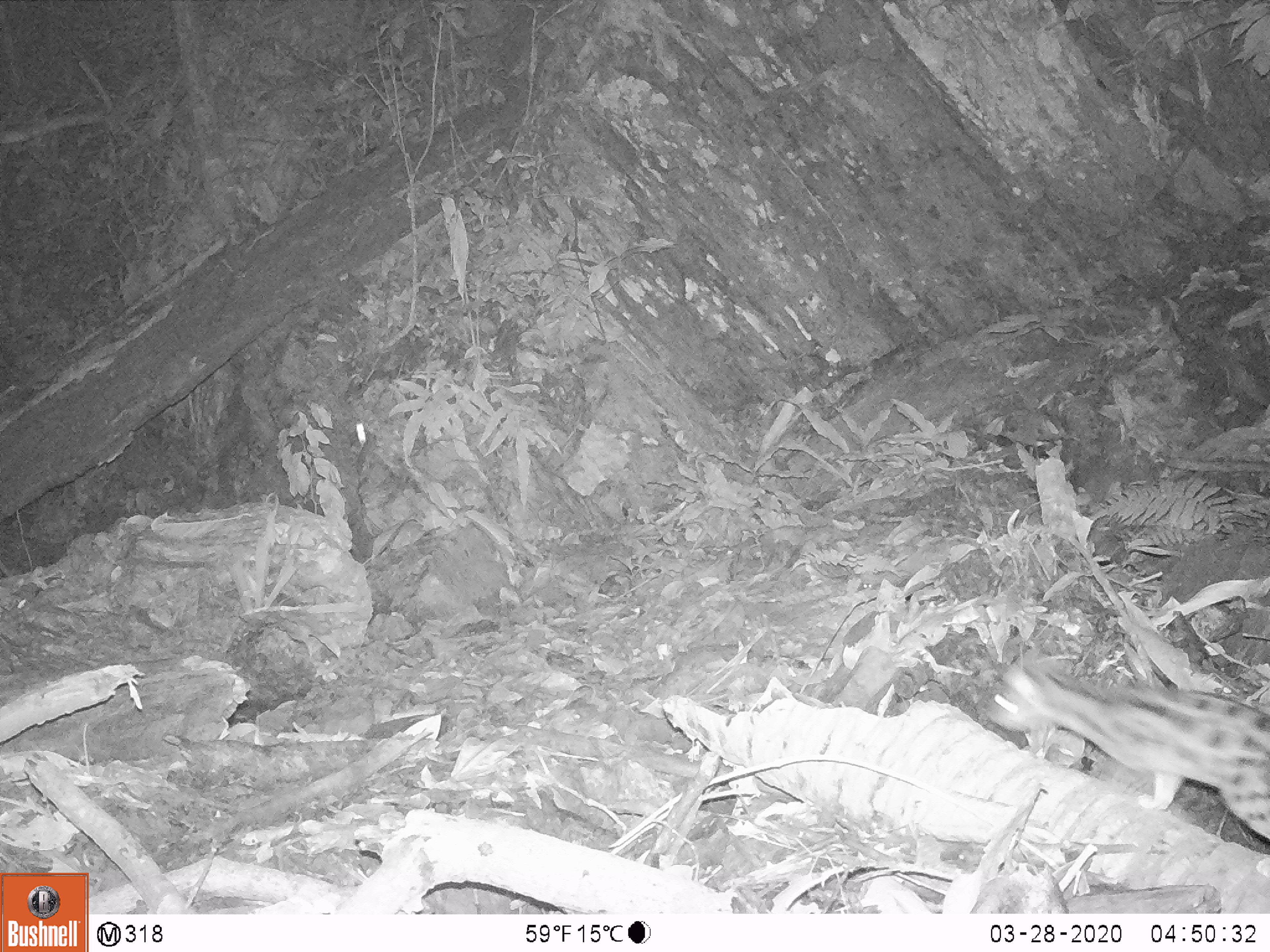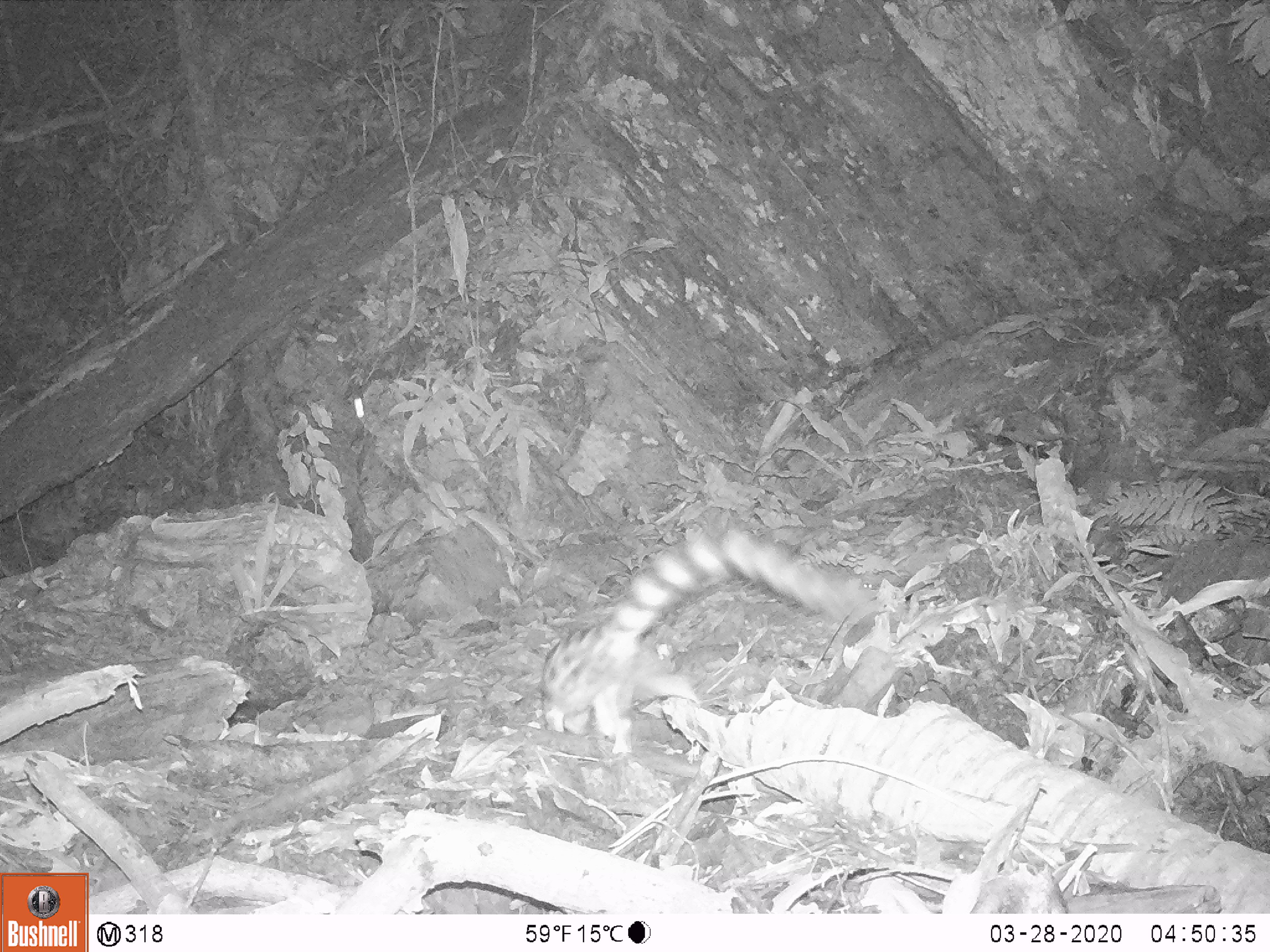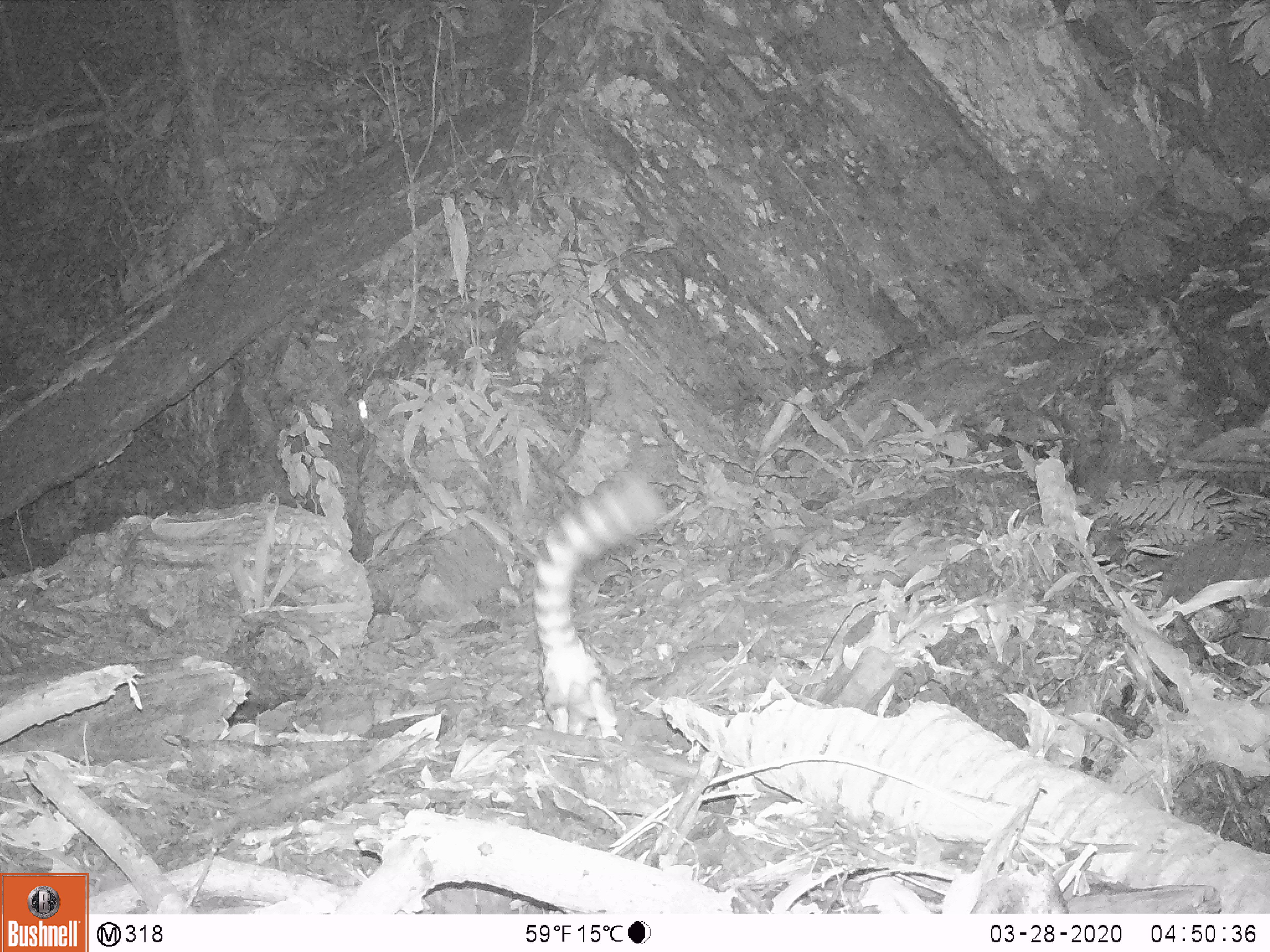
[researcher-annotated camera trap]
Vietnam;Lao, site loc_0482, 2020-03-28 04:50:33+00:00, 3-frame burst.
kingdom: Animalia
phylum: Chordata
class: Mammalia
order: Carnivora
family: Prionodontidae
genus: Prionodon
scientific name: Prionodon pardicolor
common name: spotted linsang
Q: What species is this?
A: Spotted linsang (Prionodon pardicolor).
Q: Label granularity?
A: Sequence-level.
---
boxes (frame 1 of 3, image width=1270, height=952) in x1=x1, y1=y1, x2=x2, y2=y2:
spotted linsang: x1=986, y1=644, x2=1270, y2=843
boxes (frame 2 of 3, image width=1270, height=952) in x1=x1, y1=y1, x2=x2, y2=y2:
spotted linsang: x1=535, y1=527, x2=879, y2=754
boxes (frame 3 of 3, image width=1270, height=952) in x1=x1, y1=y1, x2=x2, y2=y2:
spotted linsang: x1=527, y1=467, x2=665, y2=747